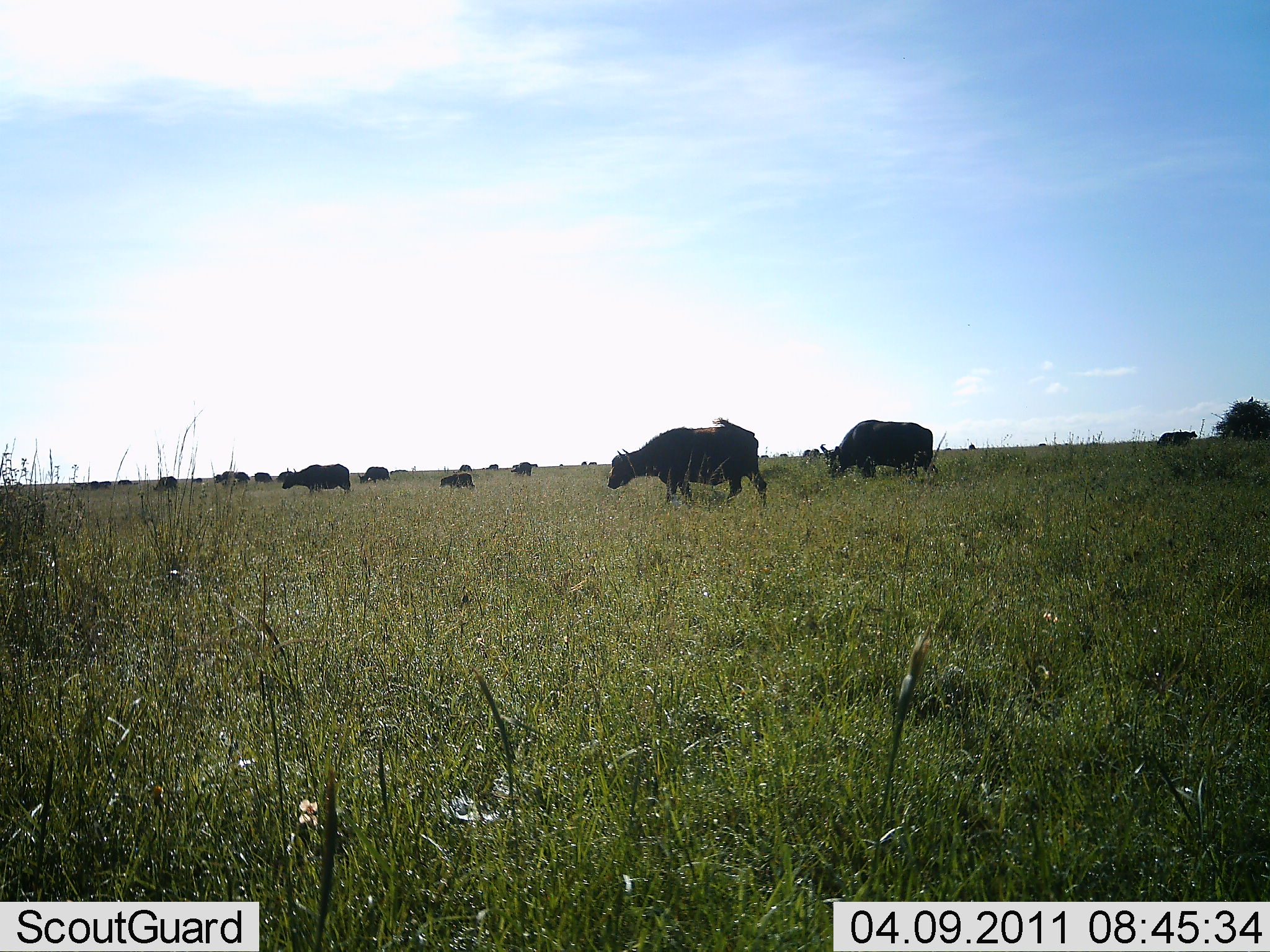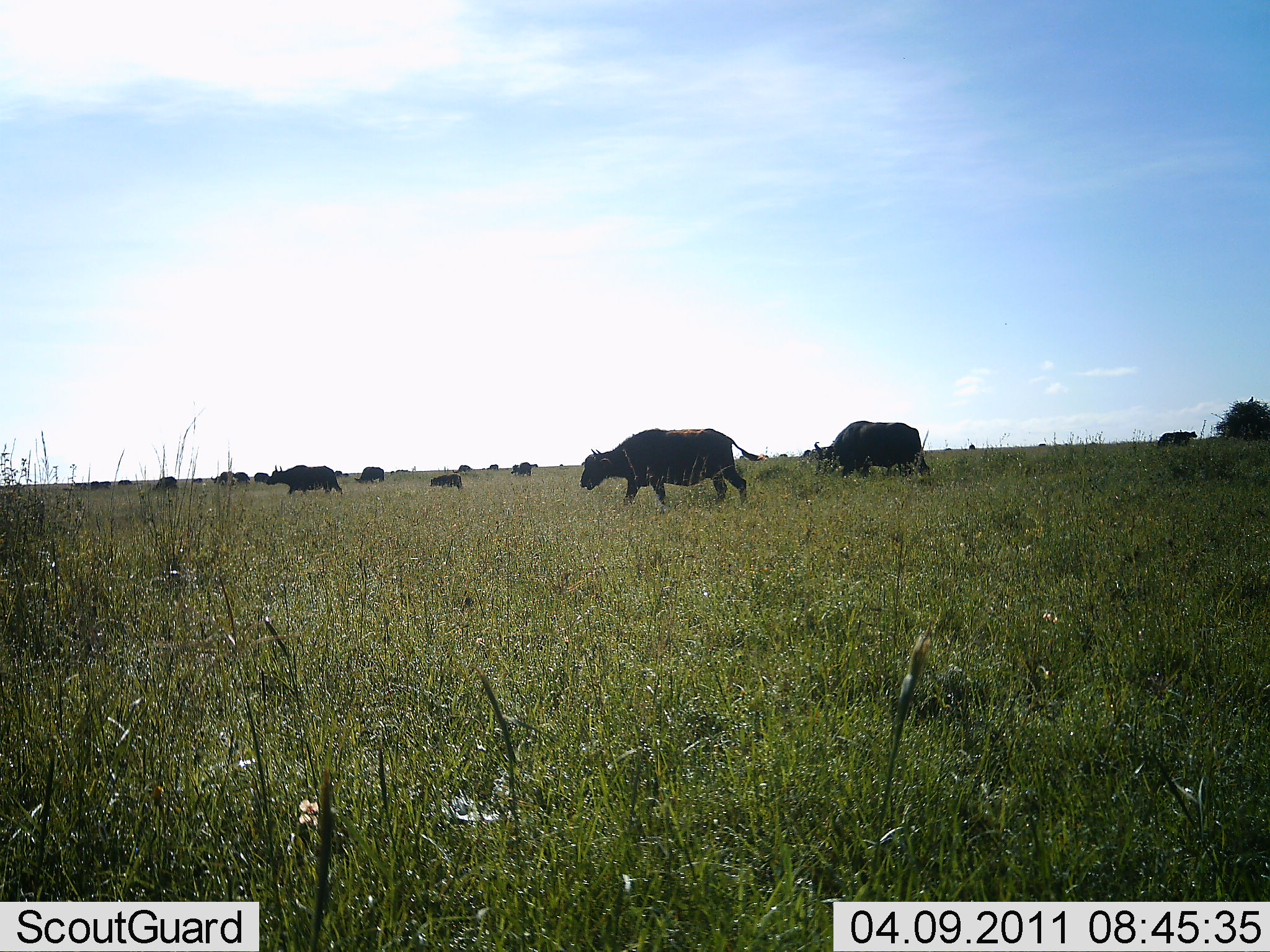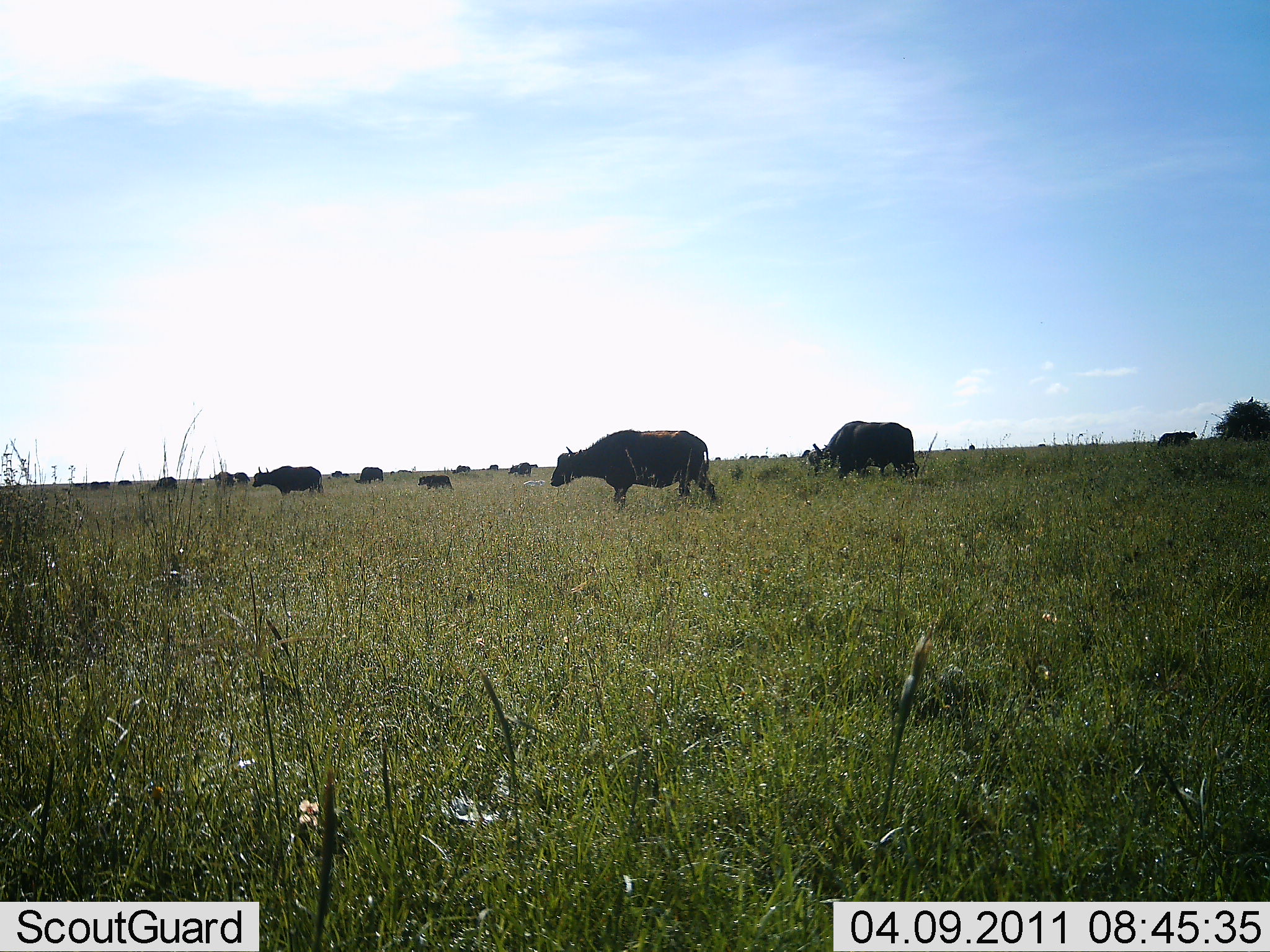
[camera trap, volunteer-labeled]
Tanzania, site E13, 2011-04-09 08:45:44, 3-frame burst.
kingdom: Animalia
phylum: Chordata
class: Mammalia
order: Artiodactyla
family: Bovidae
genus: Syncerus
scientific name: Syncerus caffer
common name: cape buffalo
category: buffalo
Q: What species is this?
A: Buffalo (cape buffalo) (Syncerus caffer).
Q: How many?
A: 11-50.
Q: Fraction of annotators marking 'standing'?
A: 33%.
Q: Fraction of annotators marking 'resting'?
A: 0%.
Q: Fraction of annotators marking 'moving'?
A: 92%.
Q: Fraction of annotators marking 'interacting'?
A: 0%.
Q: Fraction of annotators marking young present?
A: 42%.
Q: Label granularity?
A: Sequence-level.